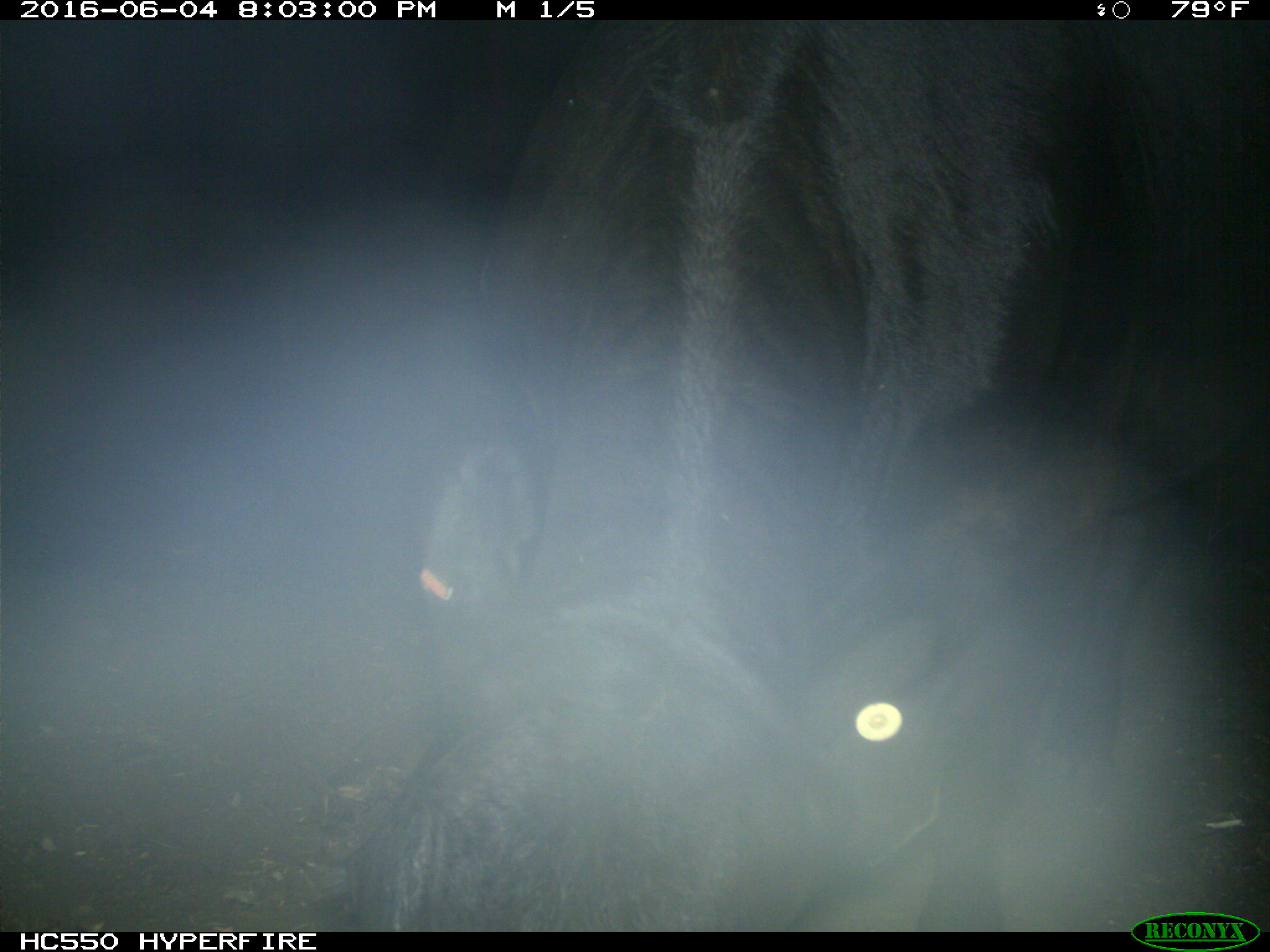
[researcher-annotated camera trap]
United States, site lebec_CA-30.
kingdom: Animalia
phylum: Chordata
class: Mammalia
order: Artiodactyla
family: Bovidae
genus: Bos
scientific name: Bos taurus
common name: domestic cow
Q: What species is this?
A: Bos taurus (domestic cow).